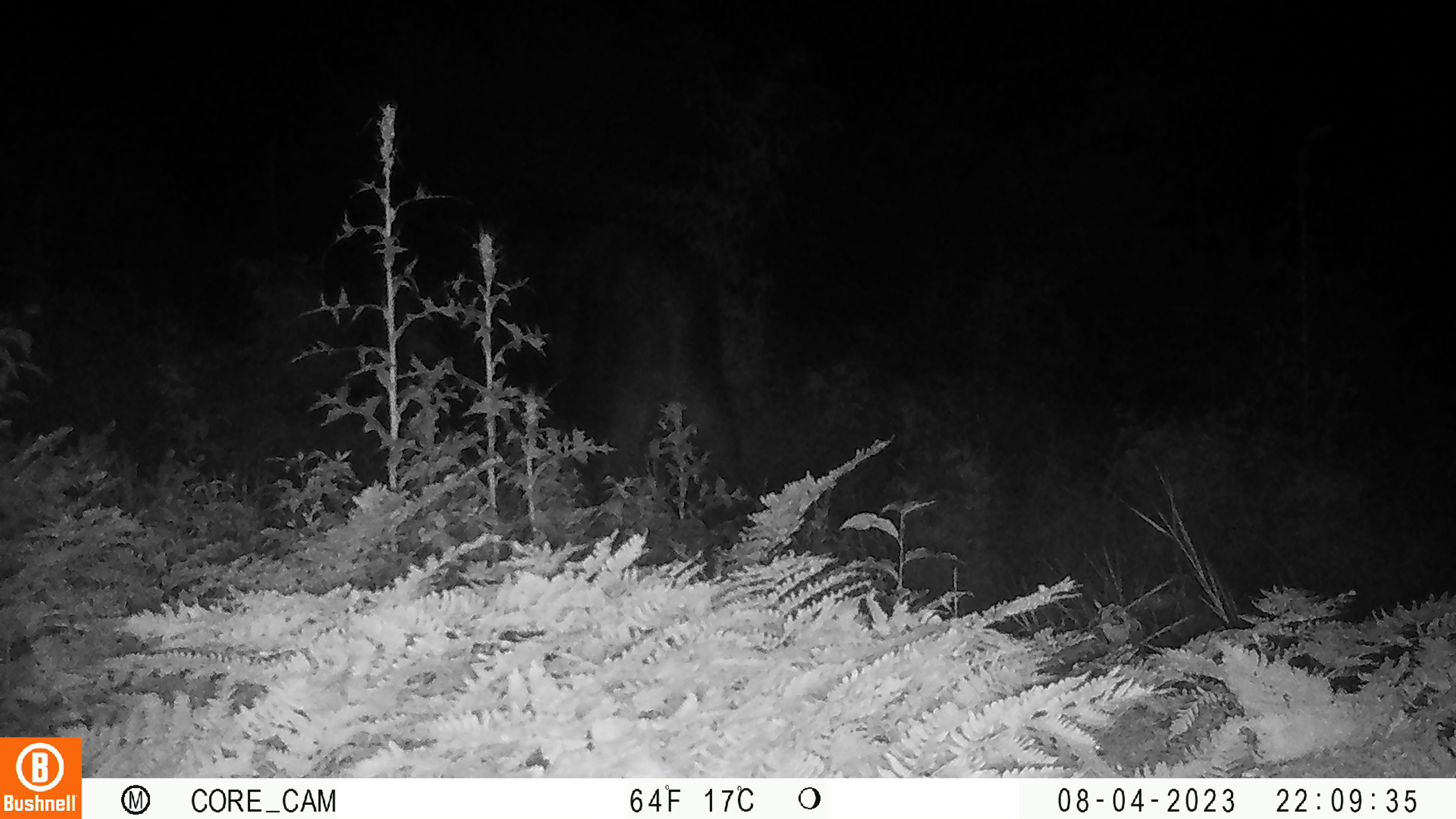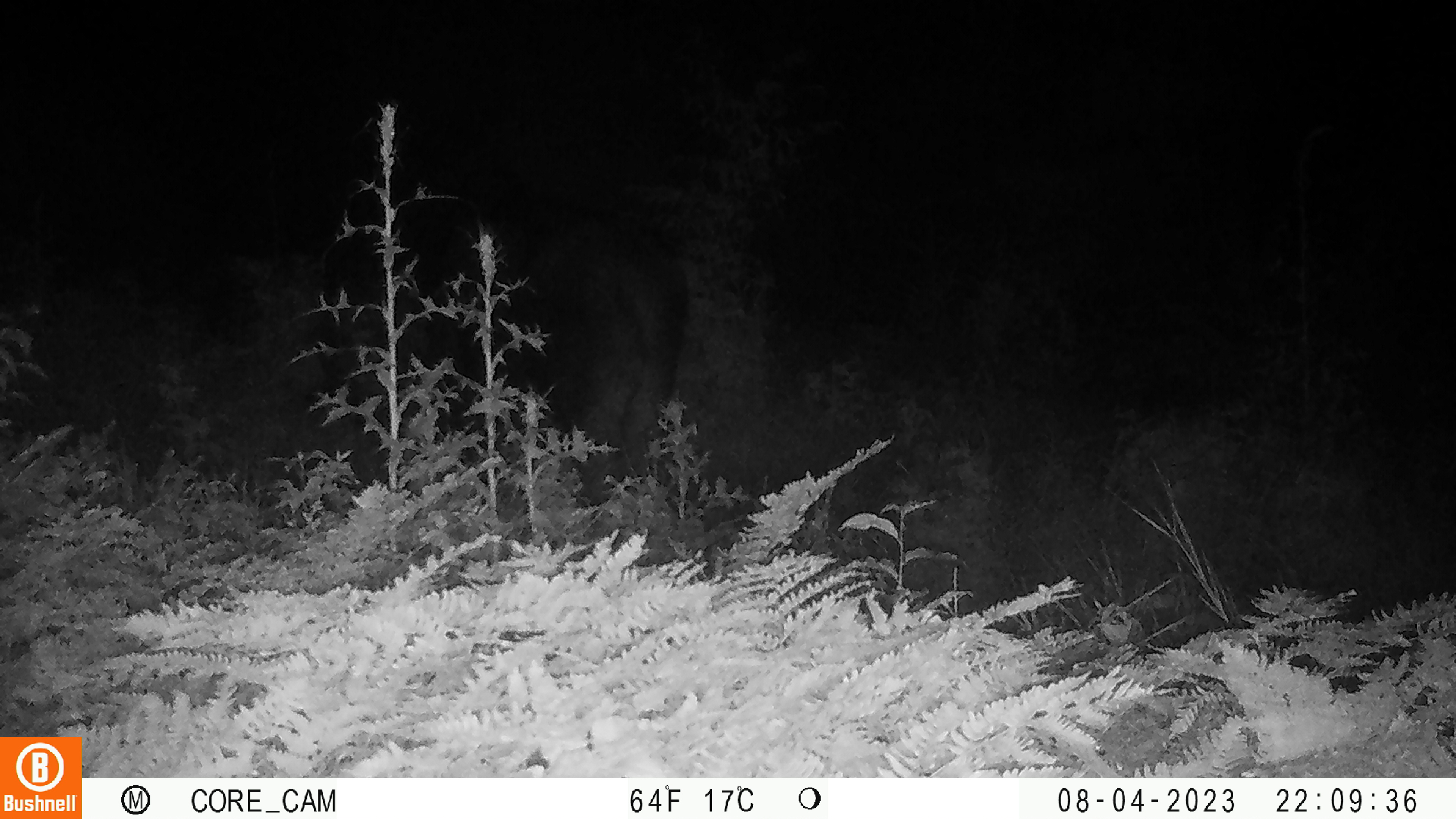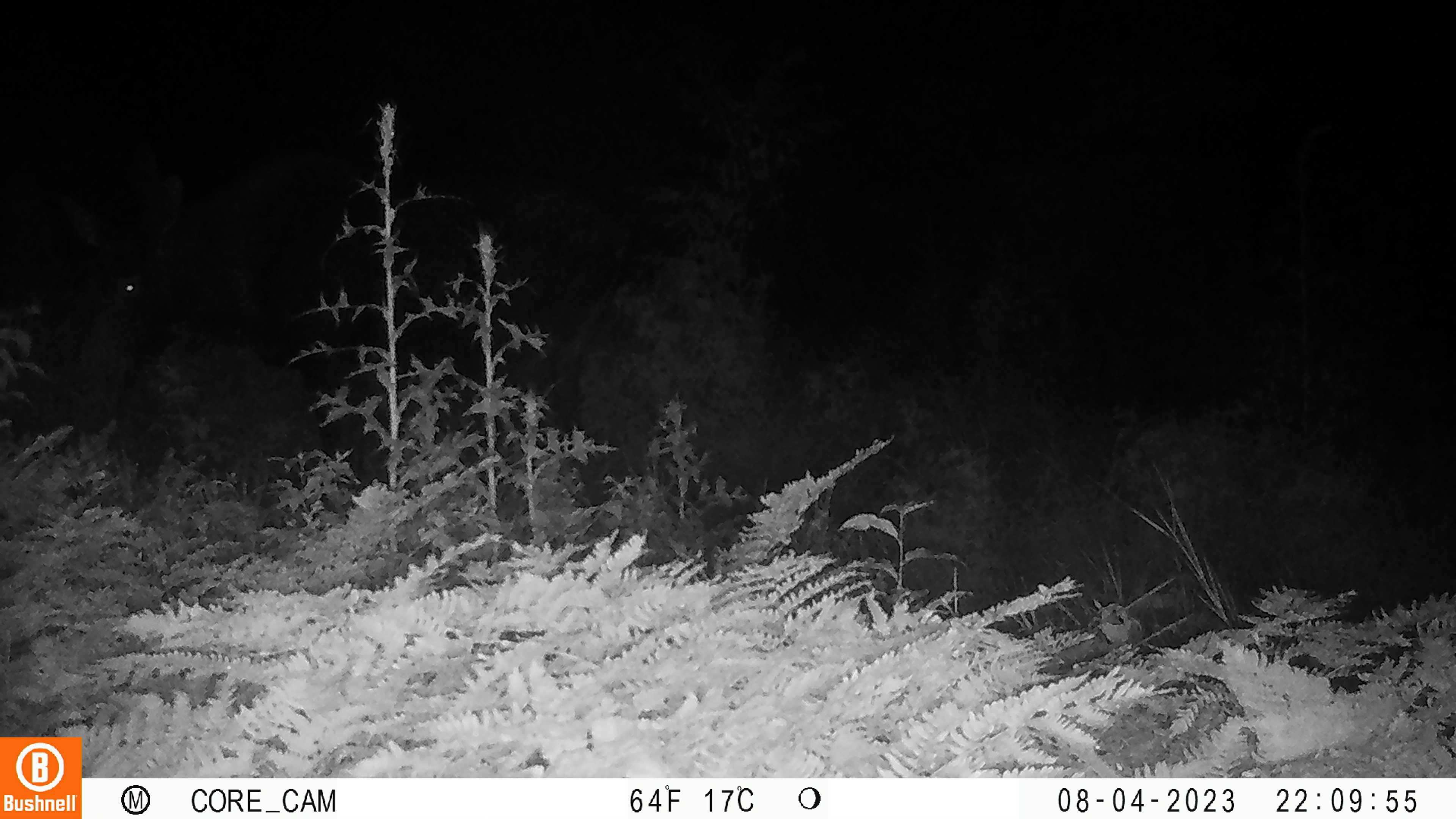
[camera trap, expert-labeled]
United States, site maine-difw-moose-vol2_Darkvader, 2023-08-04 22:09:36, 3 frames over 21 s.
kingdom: Animalia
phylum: Chordata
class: Mammalia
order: Artiodactyla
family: Cervidae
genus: Alces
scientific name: Alces alces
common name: moose